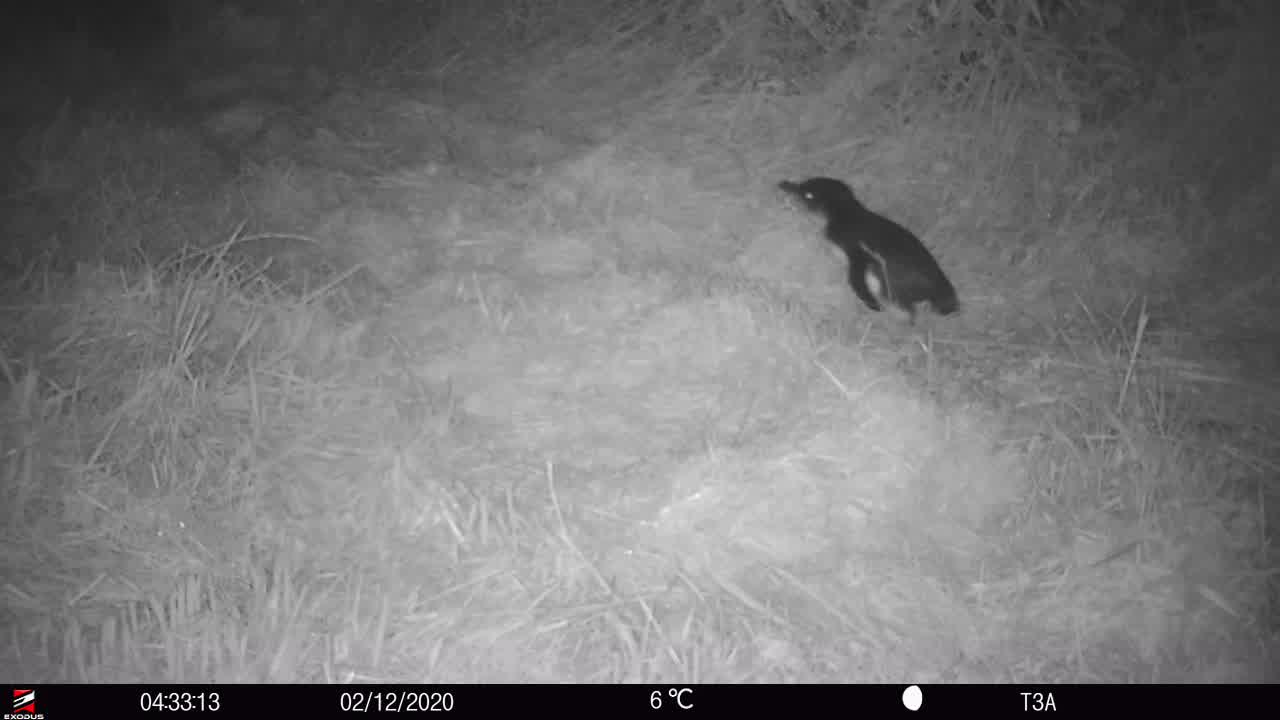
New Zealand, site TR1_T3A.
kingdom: Animalia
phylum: Chordata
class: Aves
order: Sphenisciformes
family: Spheniscidae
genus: Eudyptula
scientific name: Eudyptula minor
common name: little blue penguin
Little blue penguin (Eudyptula minor).